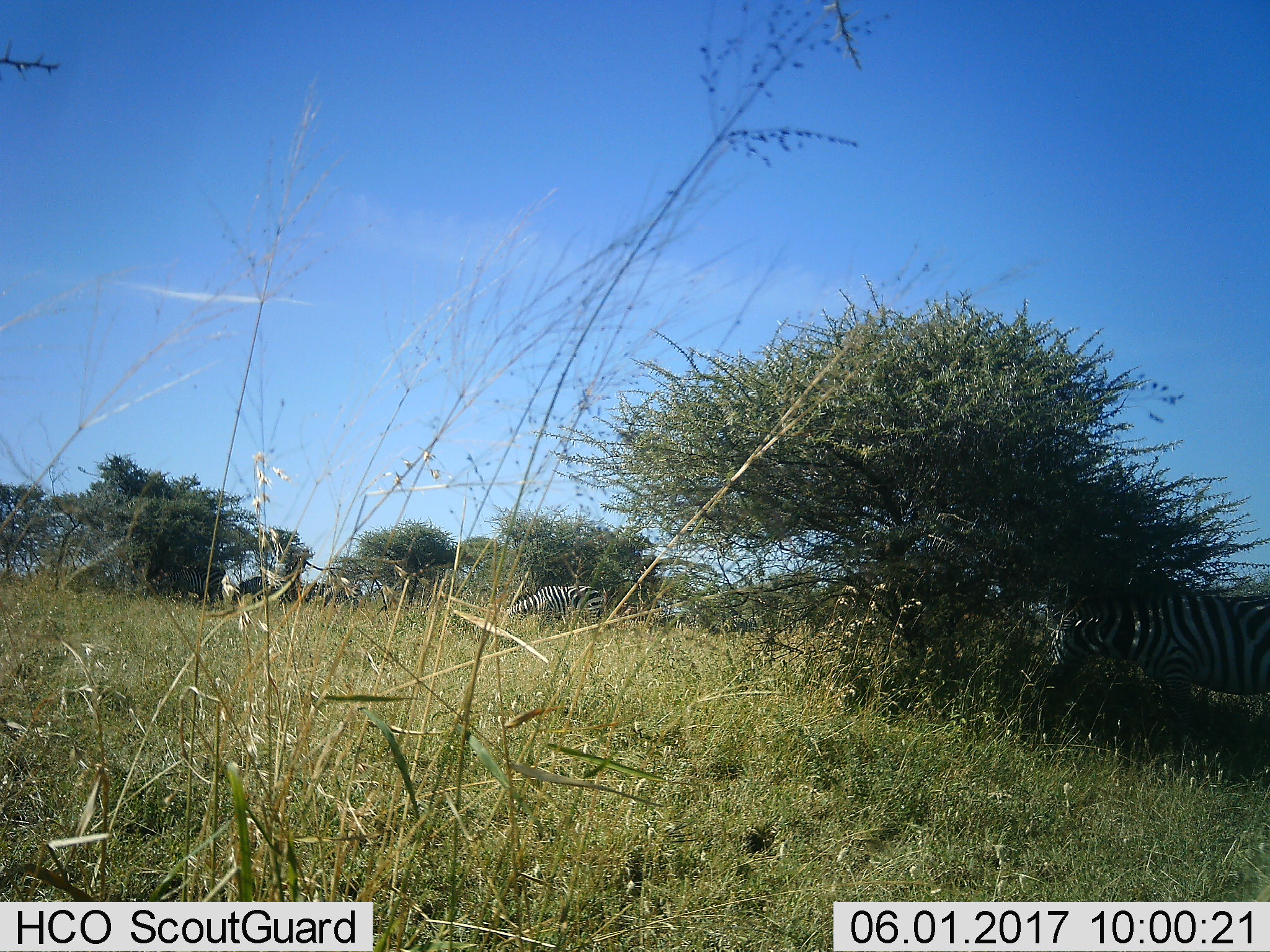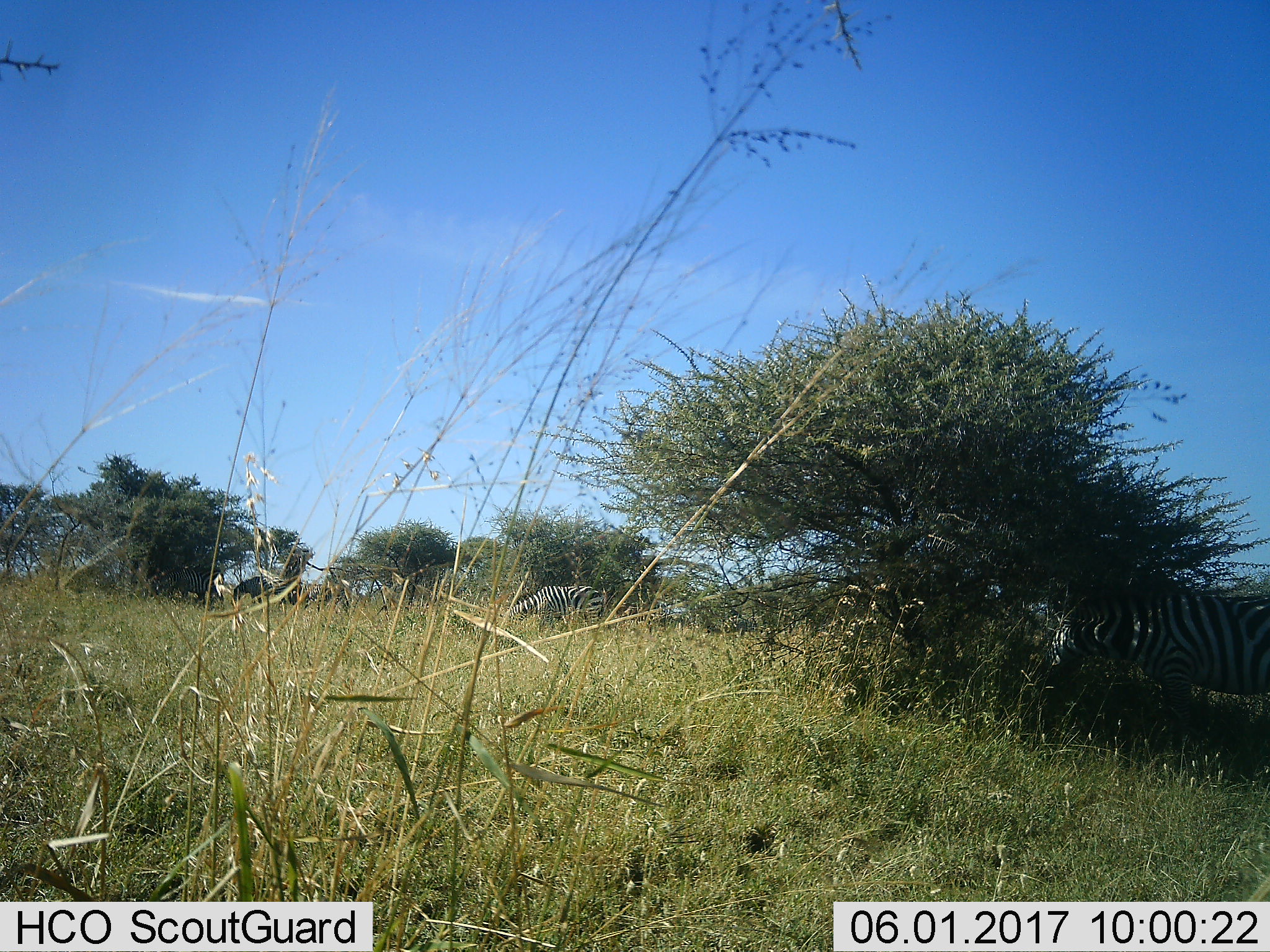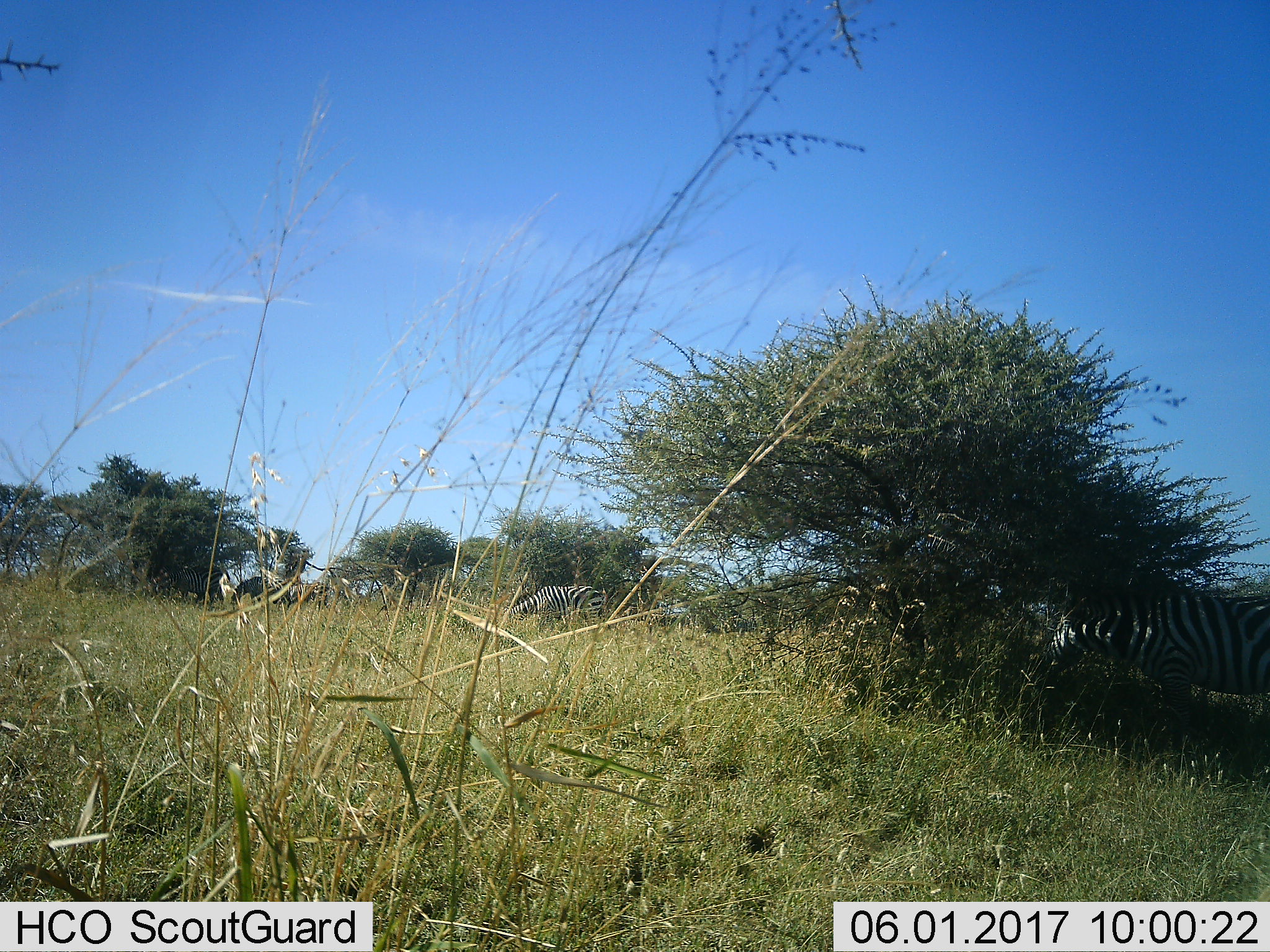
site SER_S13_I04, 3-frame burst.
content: unidentified animal